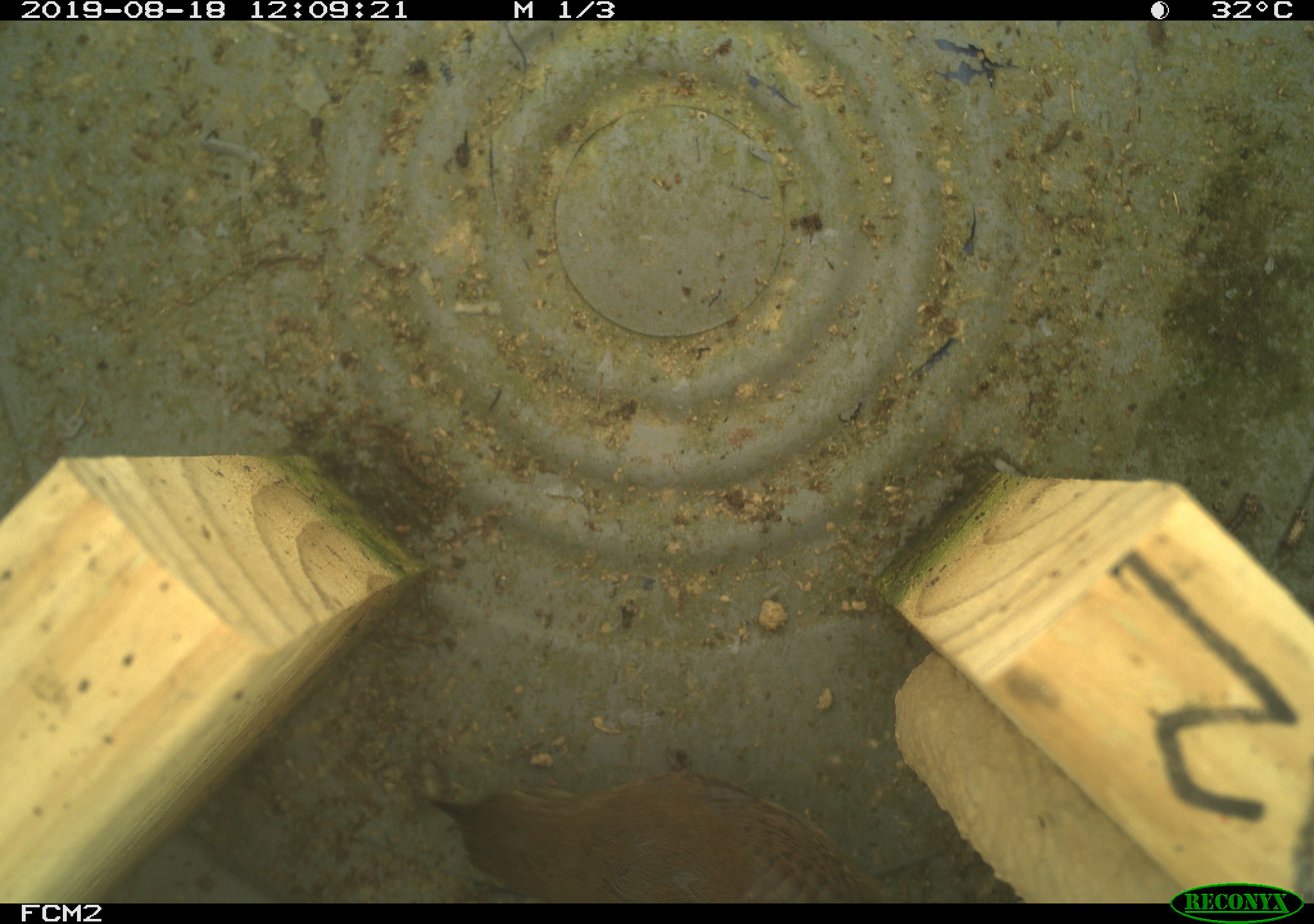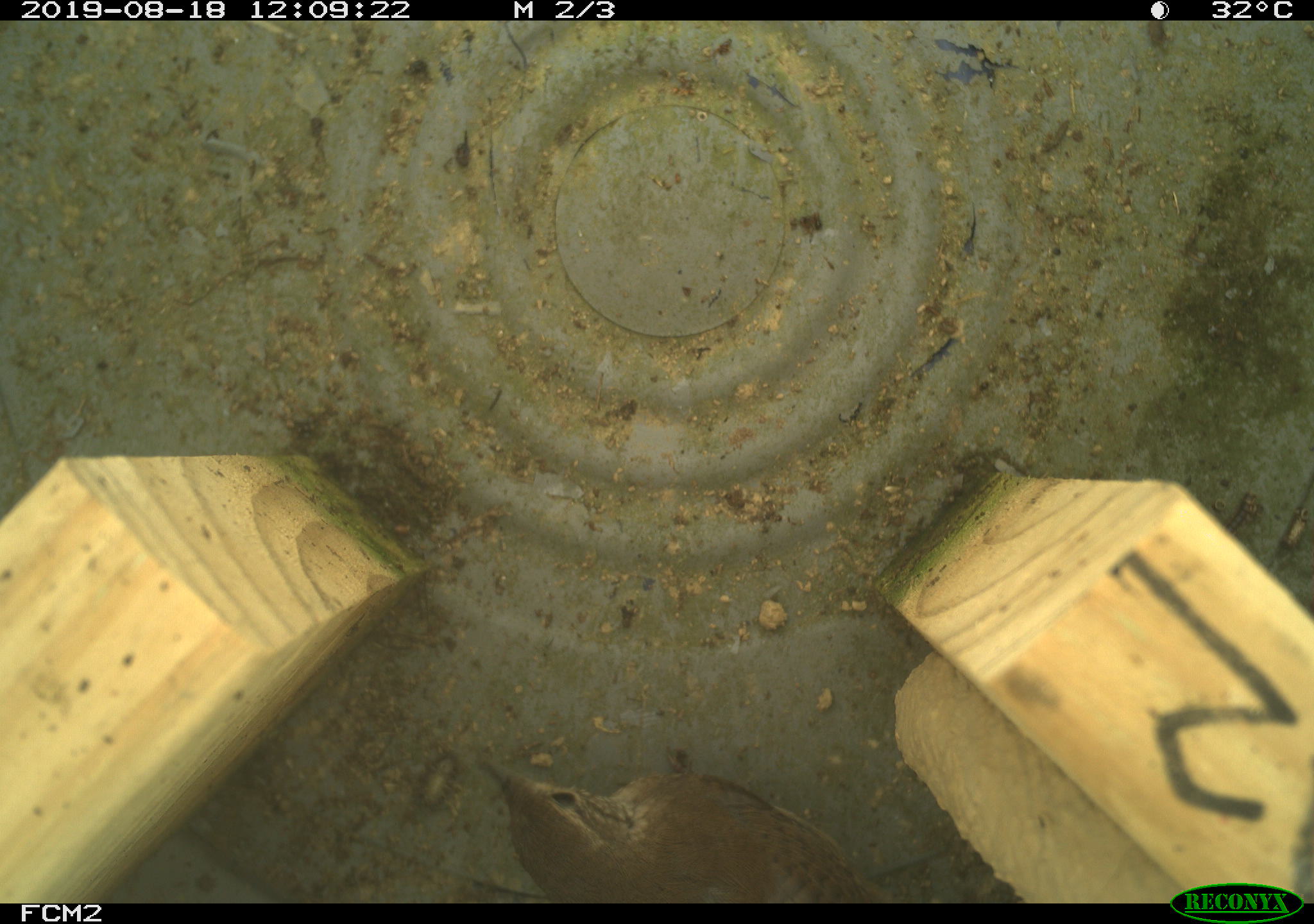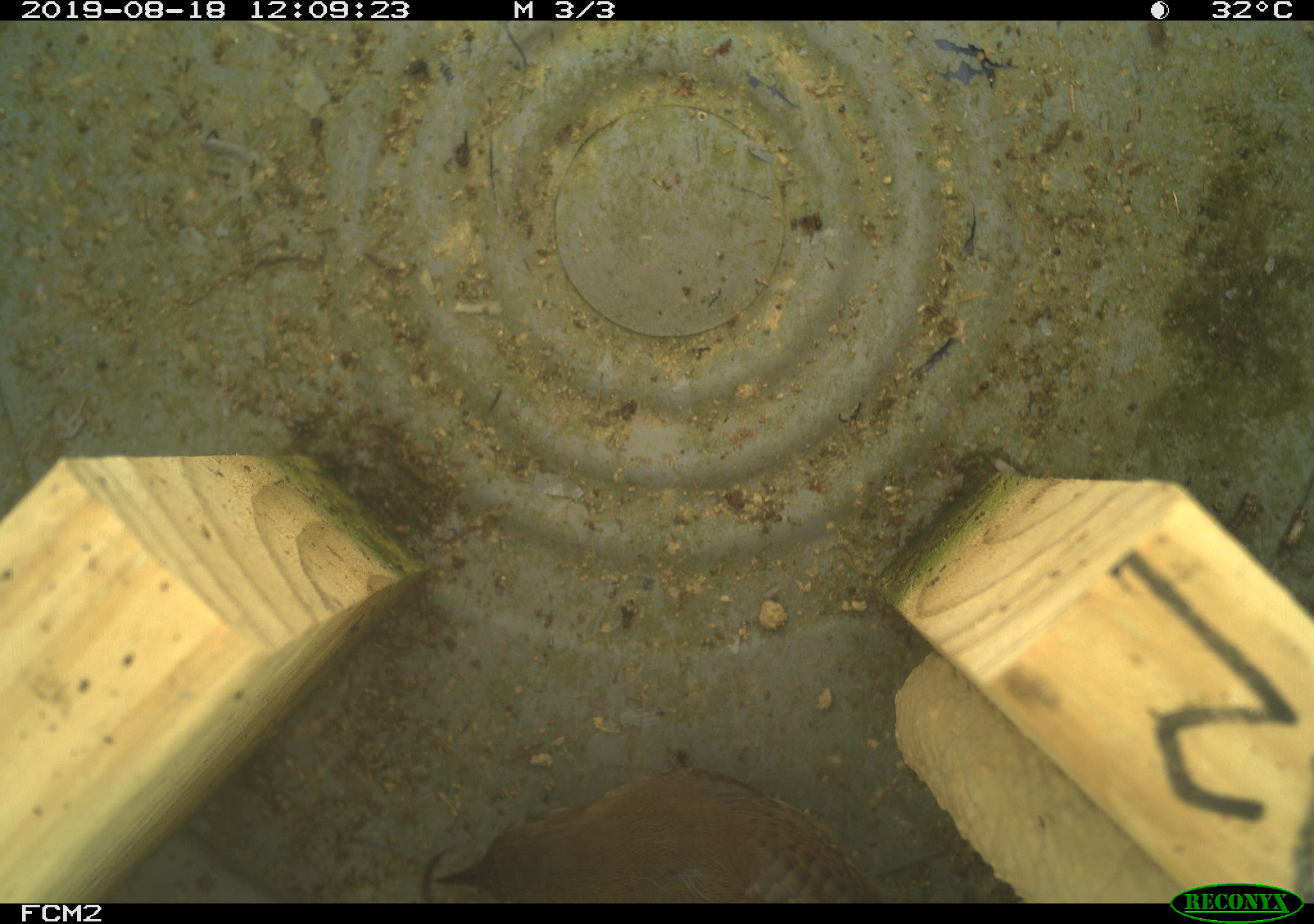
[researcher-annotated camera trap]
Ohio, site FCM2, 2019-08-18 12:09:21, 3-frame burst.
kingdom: Animalia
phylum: Chordata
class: Aves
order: Passeriformes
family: Troglodytidae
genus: Troglodytes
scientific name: Troglodytes aedon aedon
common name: northern house wren